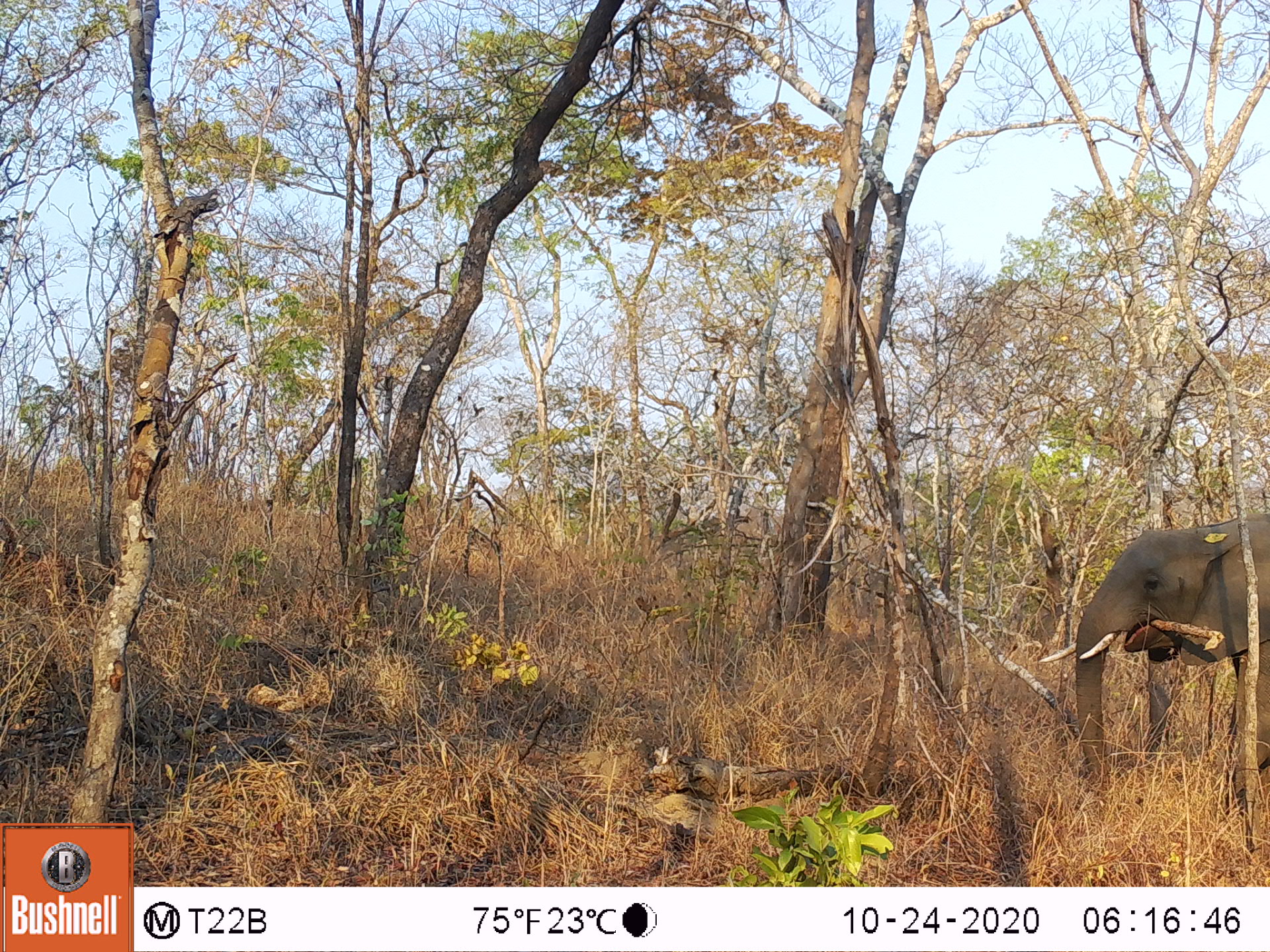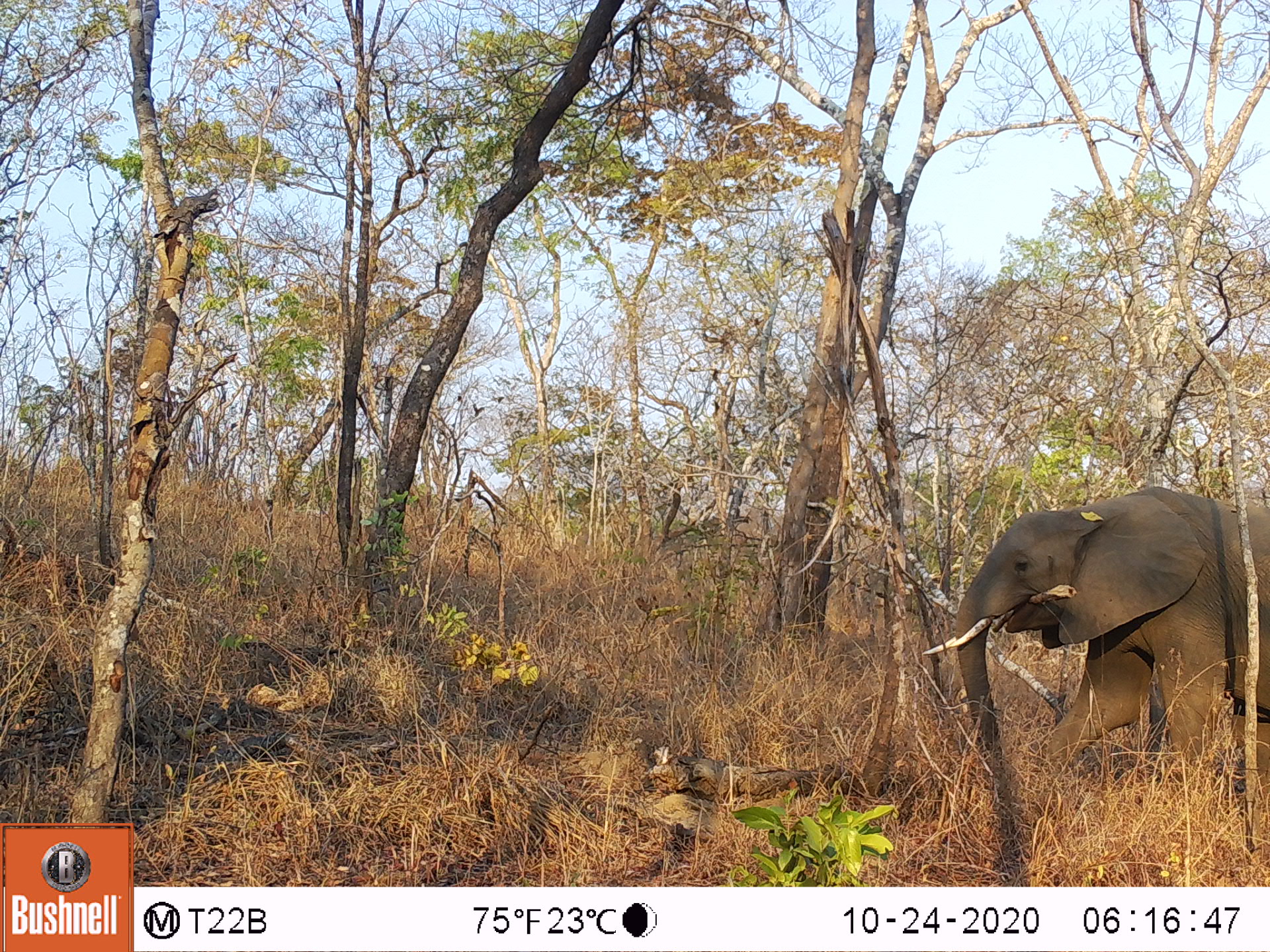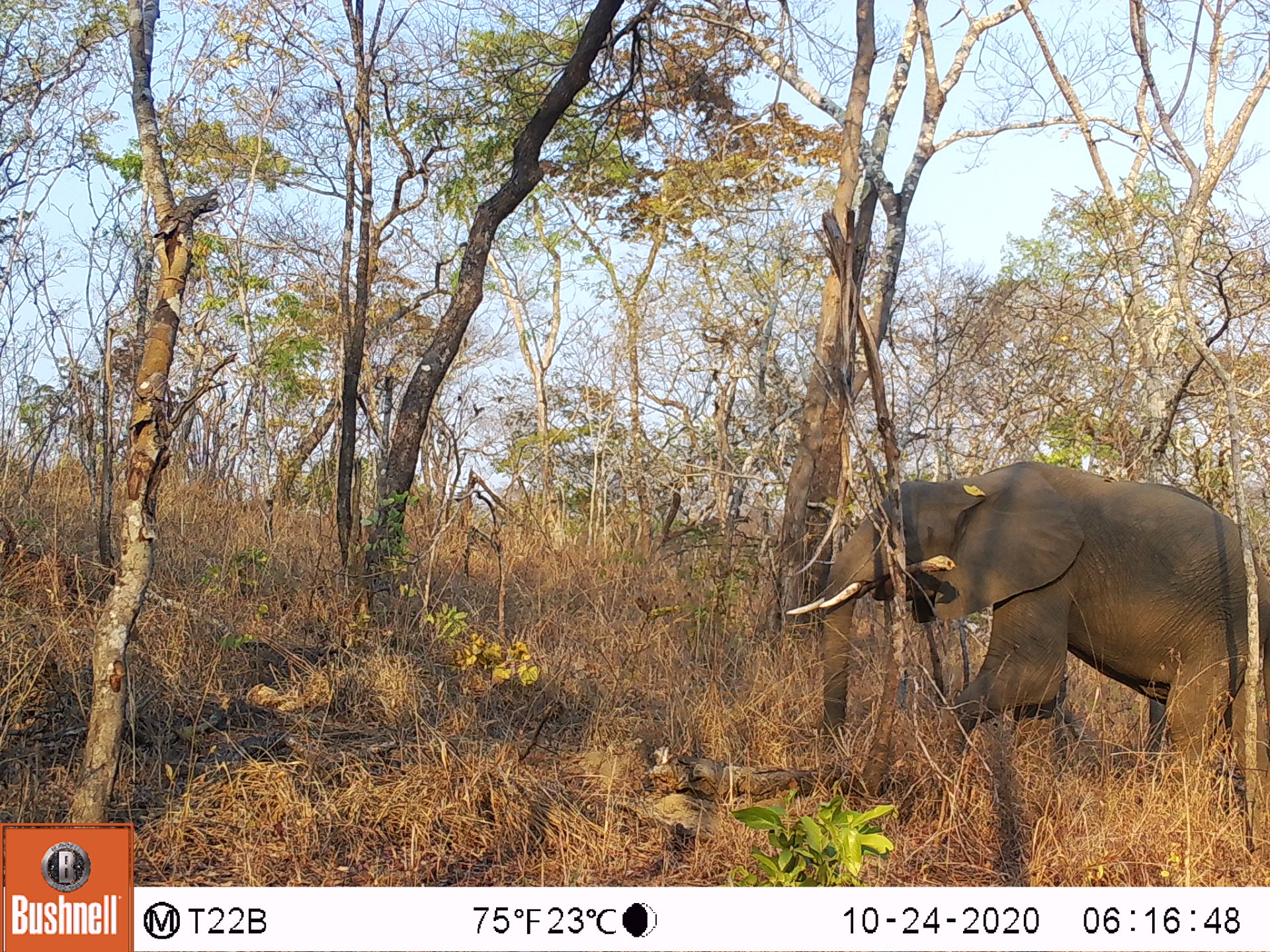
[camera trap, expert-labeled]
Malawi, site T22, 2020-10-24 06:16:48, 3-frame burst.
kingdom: Animalia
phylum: Chordata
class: Mammalia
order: Proboscidea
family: Elephantidae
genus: Loxodonta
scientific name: Loxodonta africana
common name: african savanna elephant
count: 1